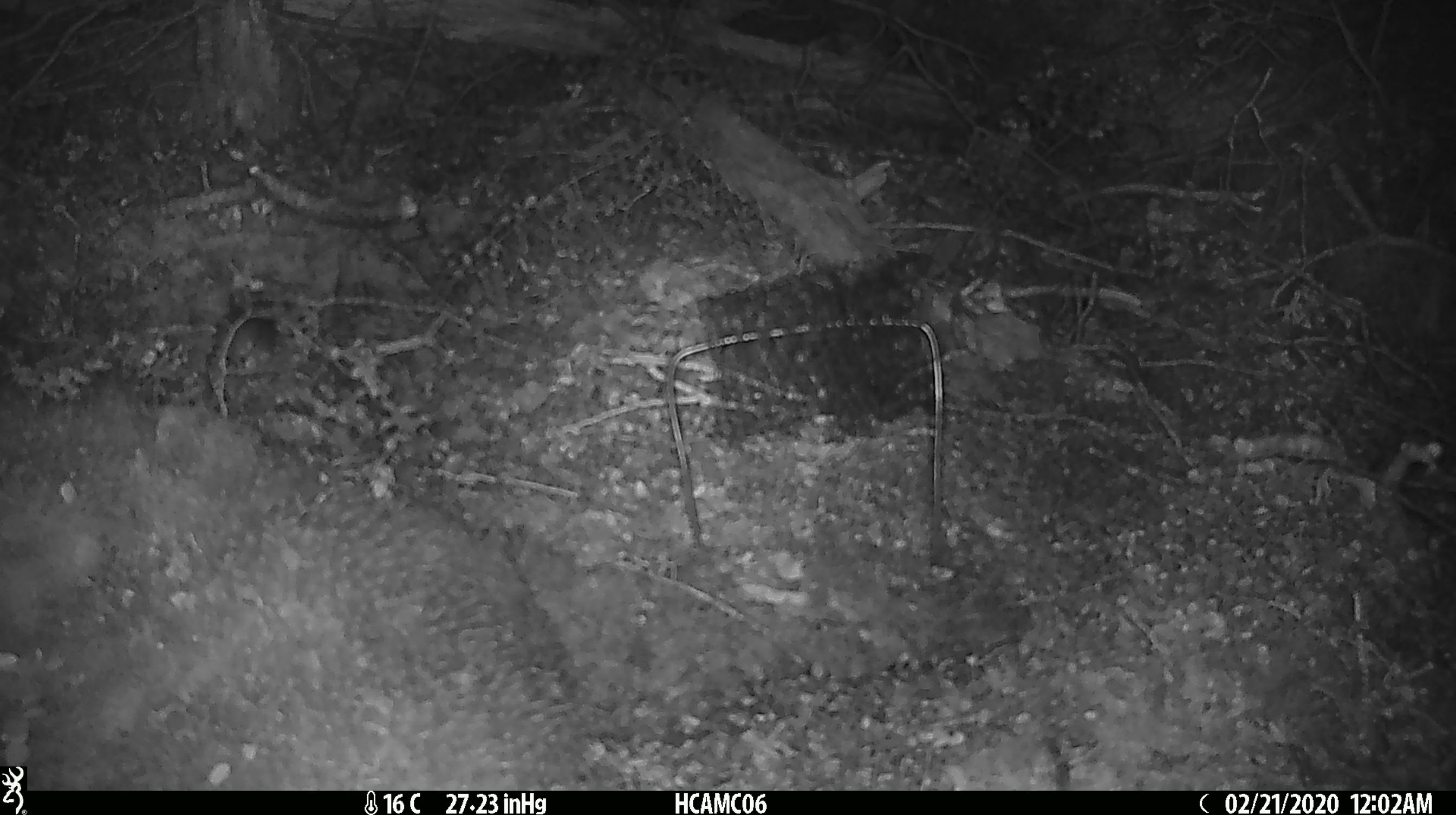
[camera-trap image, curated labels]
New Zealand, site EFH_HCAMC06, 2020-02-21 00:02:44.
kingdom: Animalia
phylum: Chordata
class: Mammalia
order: Rodentia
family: Muridae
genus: Mus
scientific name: Mus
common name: mouse